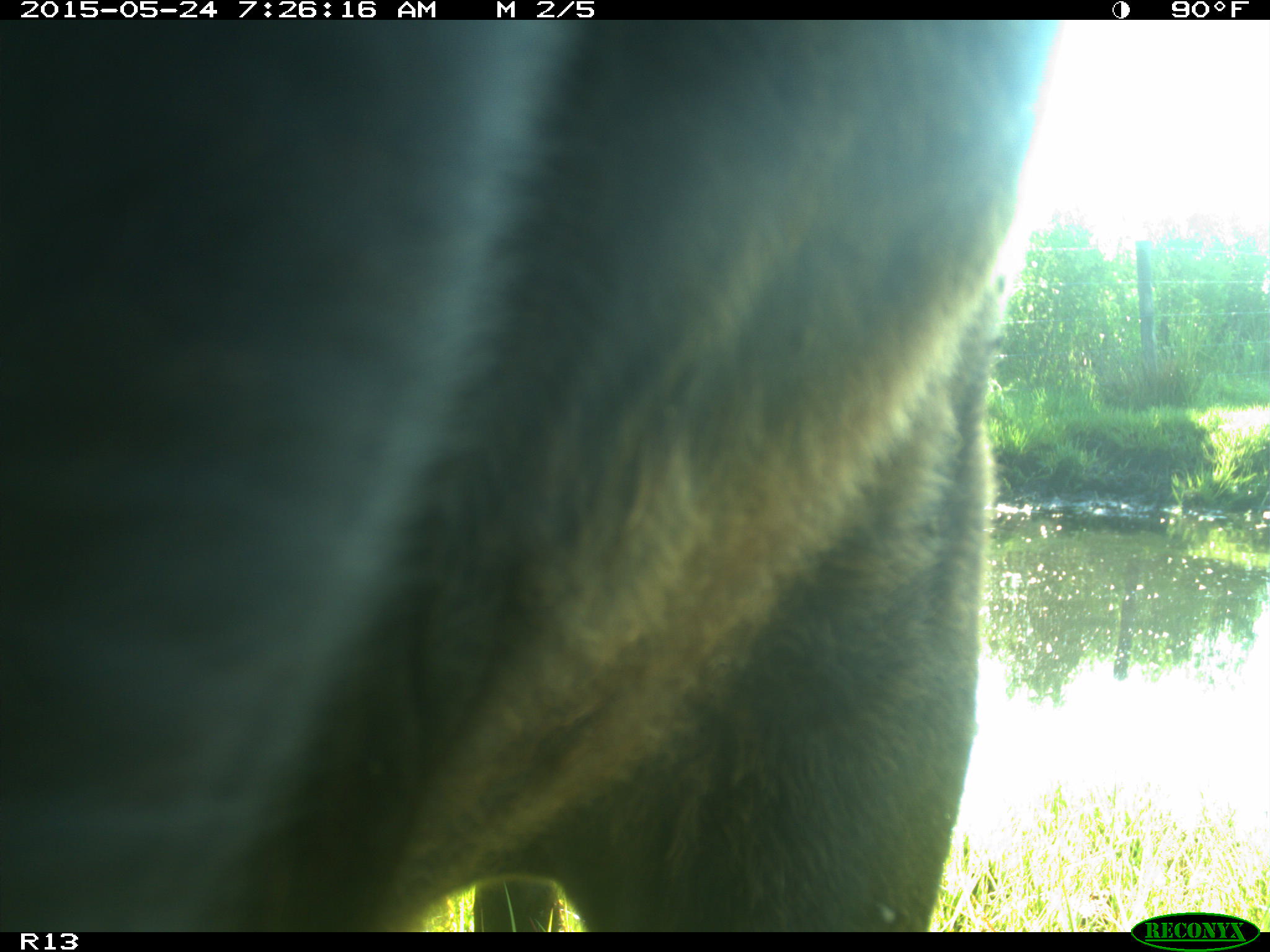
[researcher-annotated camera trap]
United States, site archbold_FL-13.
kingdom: Animalia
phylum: Chordata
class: Mammalia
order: Artiodactyla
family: Bovidae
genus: Bos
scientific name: Bos taurus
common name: domestic cow